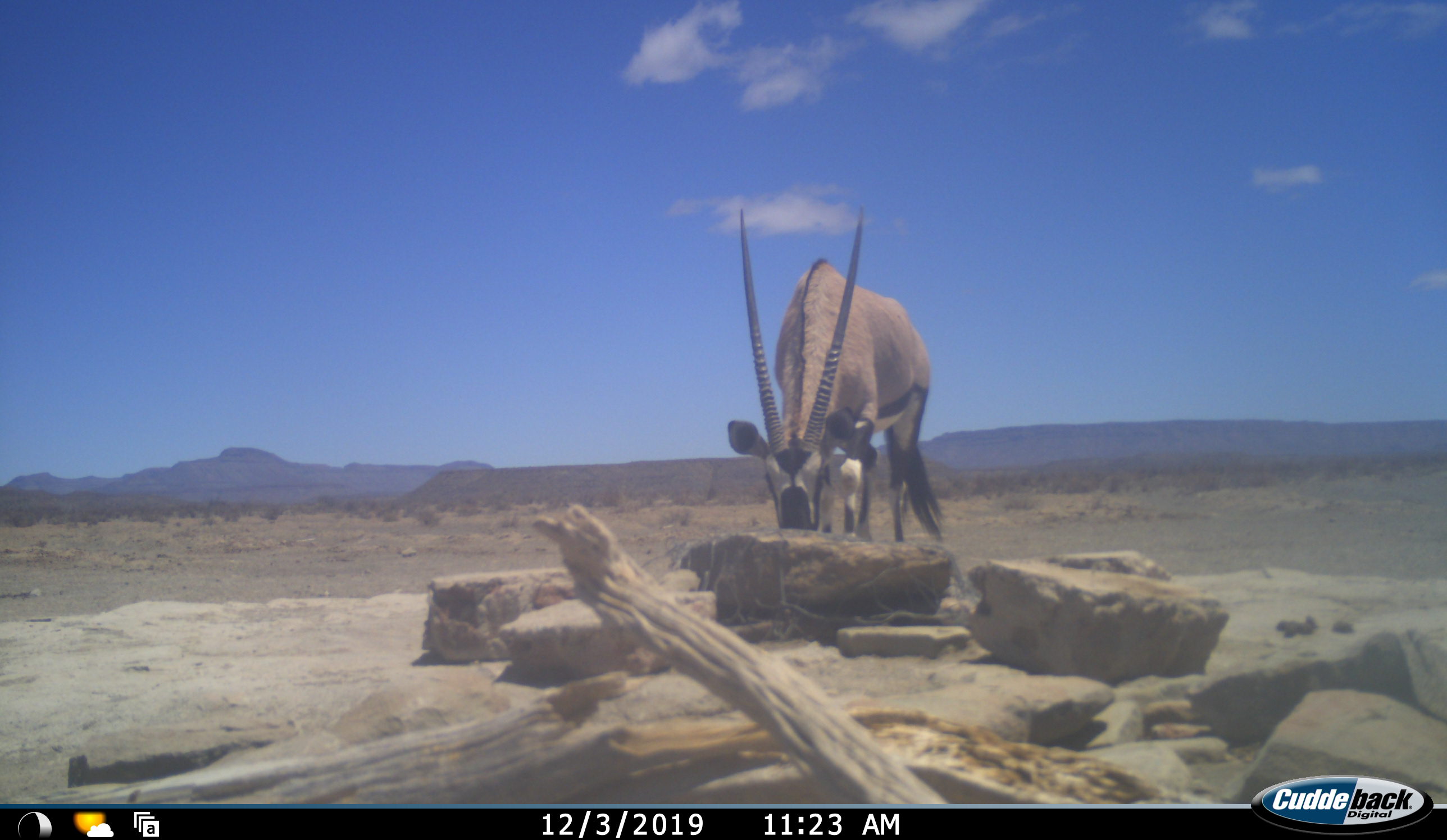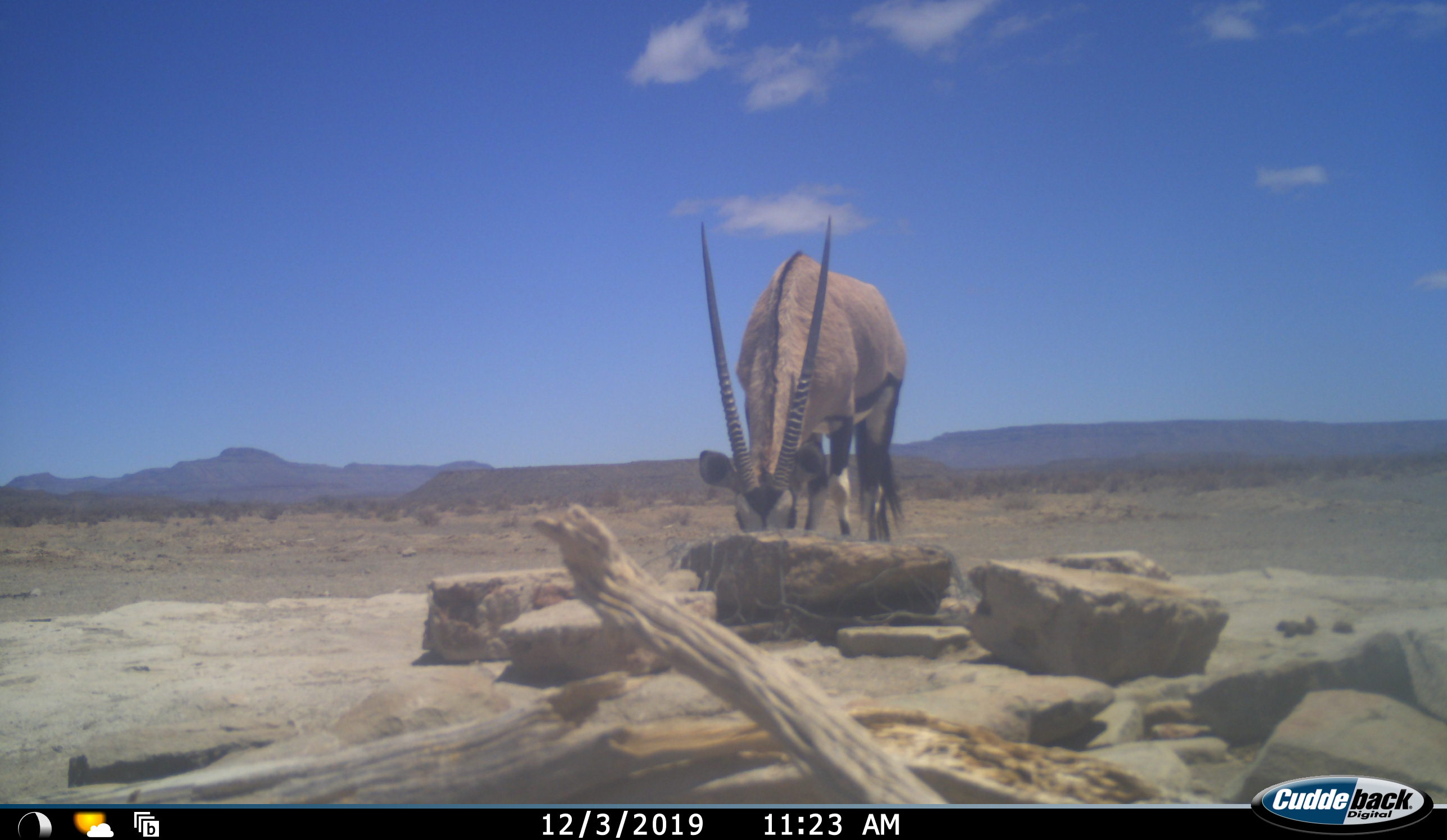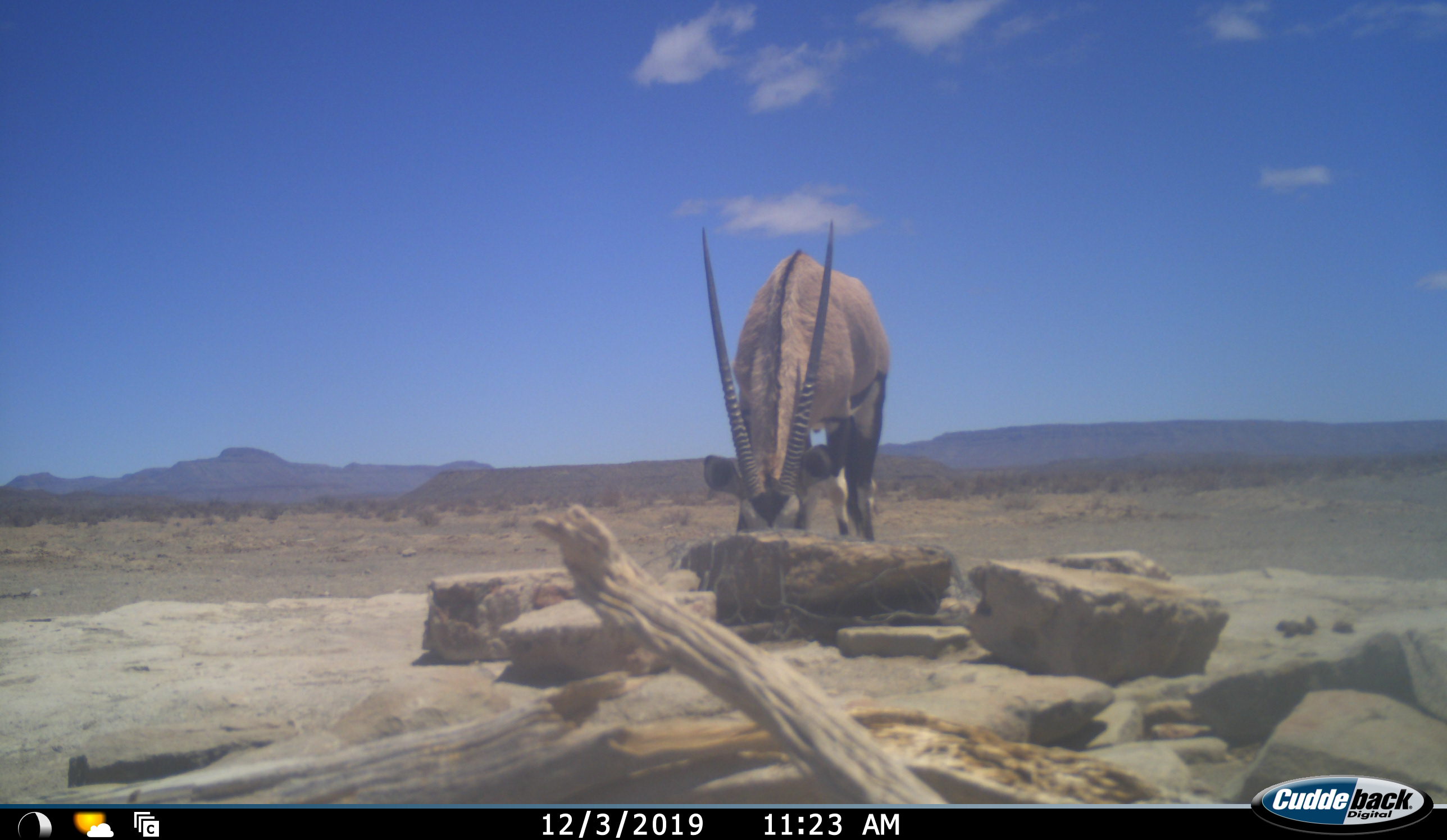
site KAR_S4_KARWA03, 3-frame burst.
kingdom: Animalia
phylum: Chordata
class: Mammalia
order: Artiodactyla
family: Bovidae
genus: Oryx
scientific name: Oryx gazella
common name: gemsbok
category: oryx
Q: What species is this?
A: Oryx (gemsbok) (Oryx gazella).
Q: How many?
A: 1.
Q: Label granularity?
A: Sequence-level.